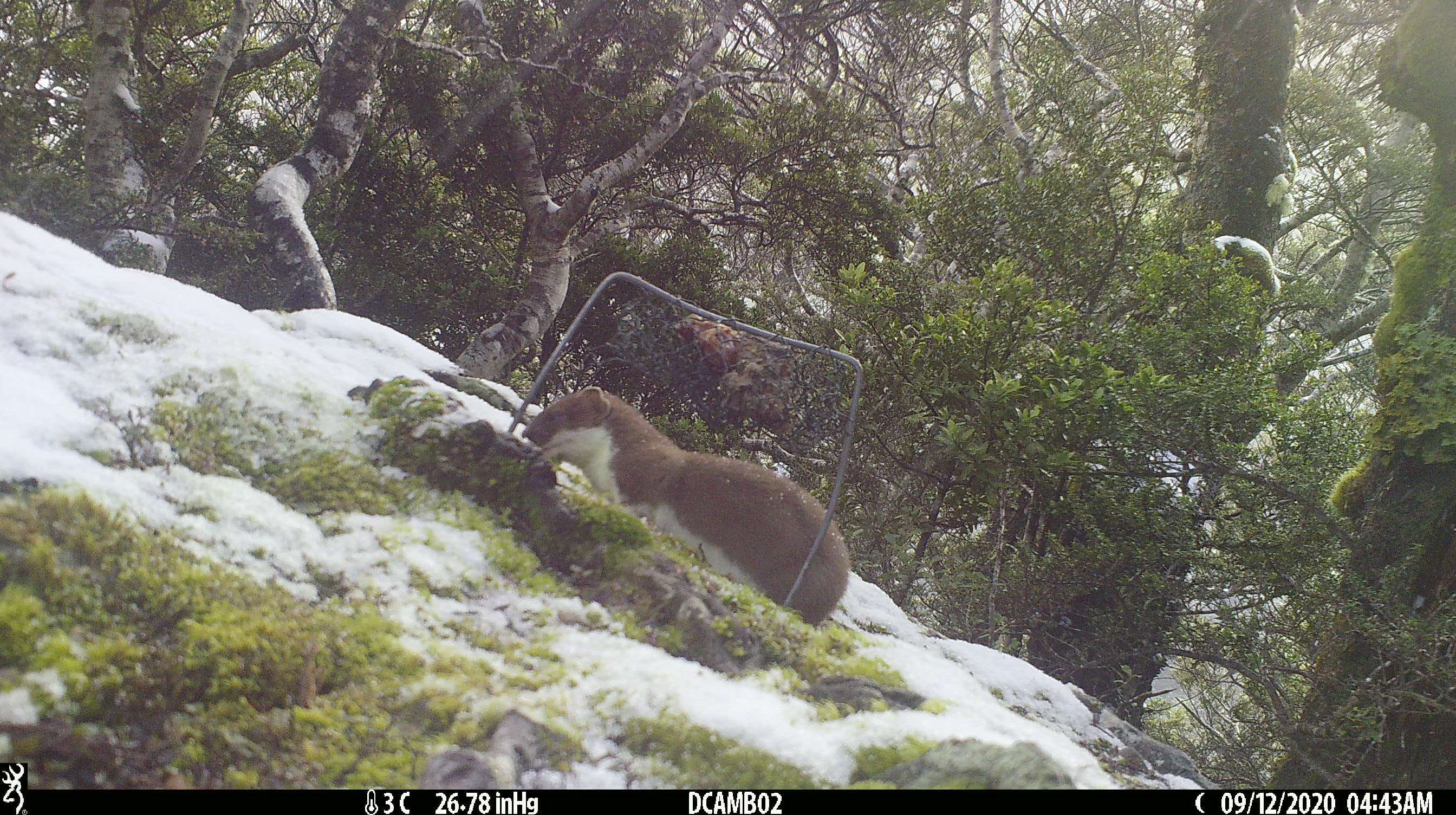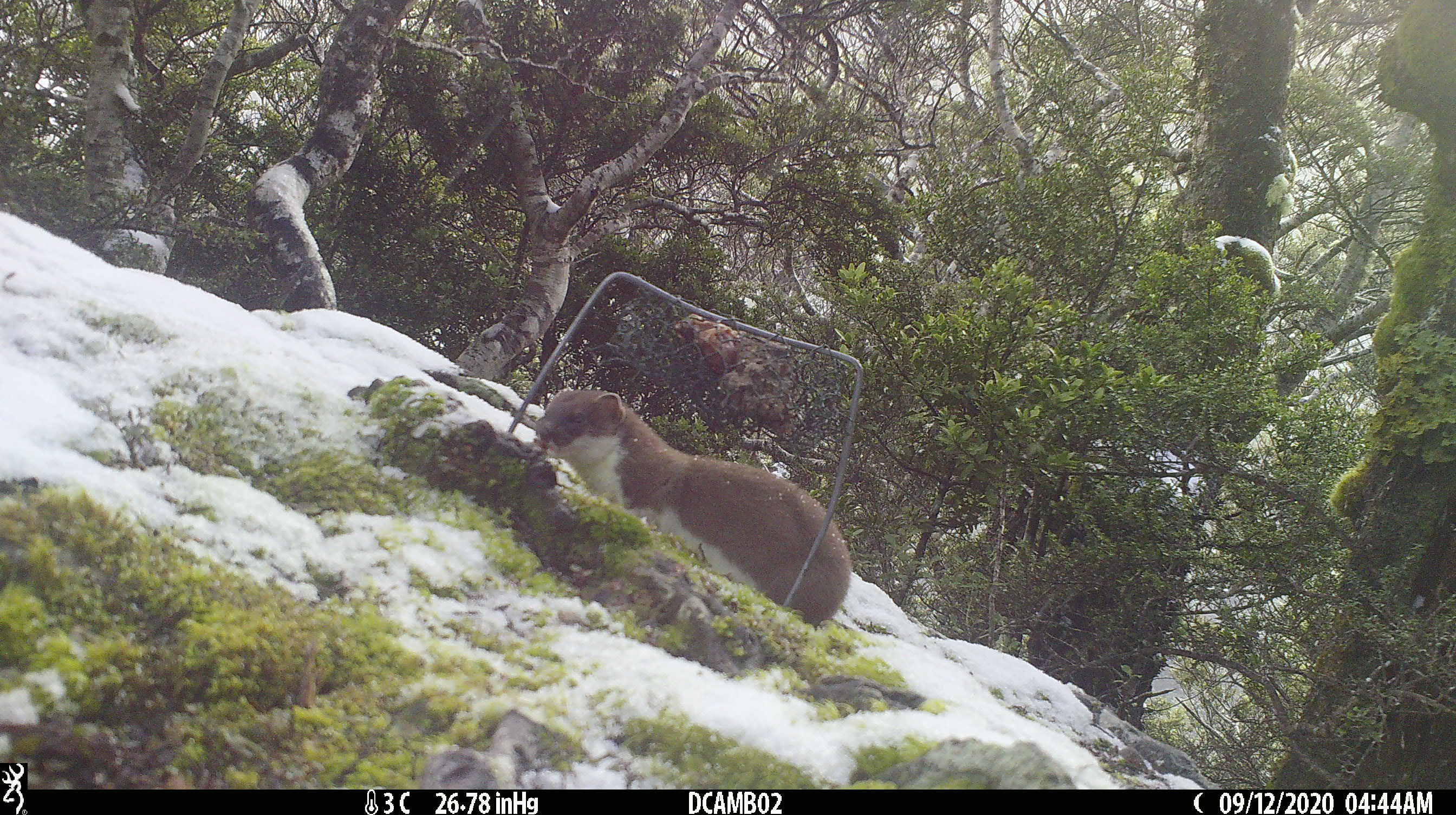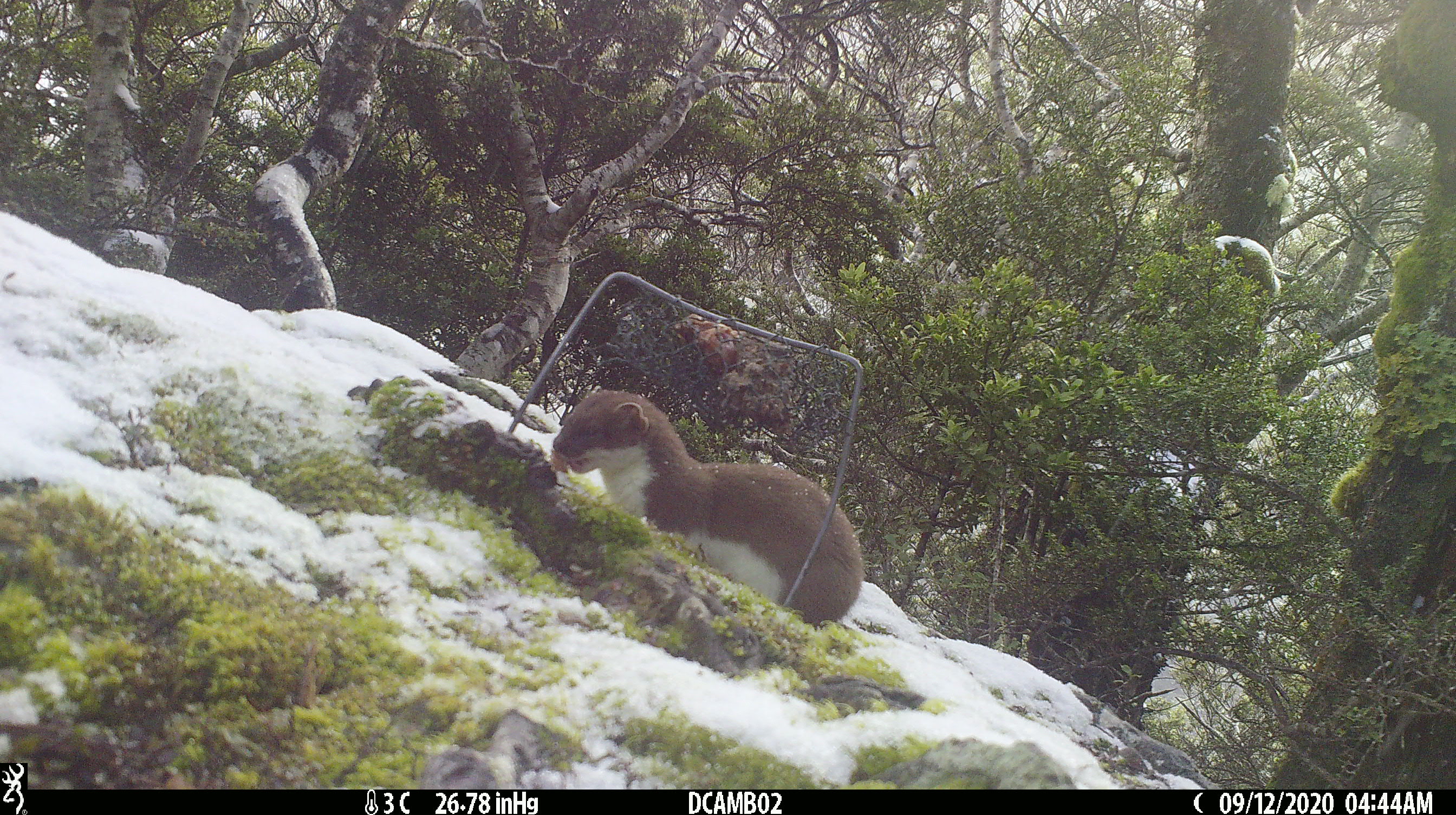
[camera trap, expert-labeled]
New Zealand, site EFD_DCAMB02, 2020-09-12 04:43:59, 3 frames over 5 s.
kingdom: Animalia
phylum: Chordata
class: Mammalia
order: Carnivora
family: Mustelidae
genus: Mustela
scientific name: Mustela erminea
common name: stoat